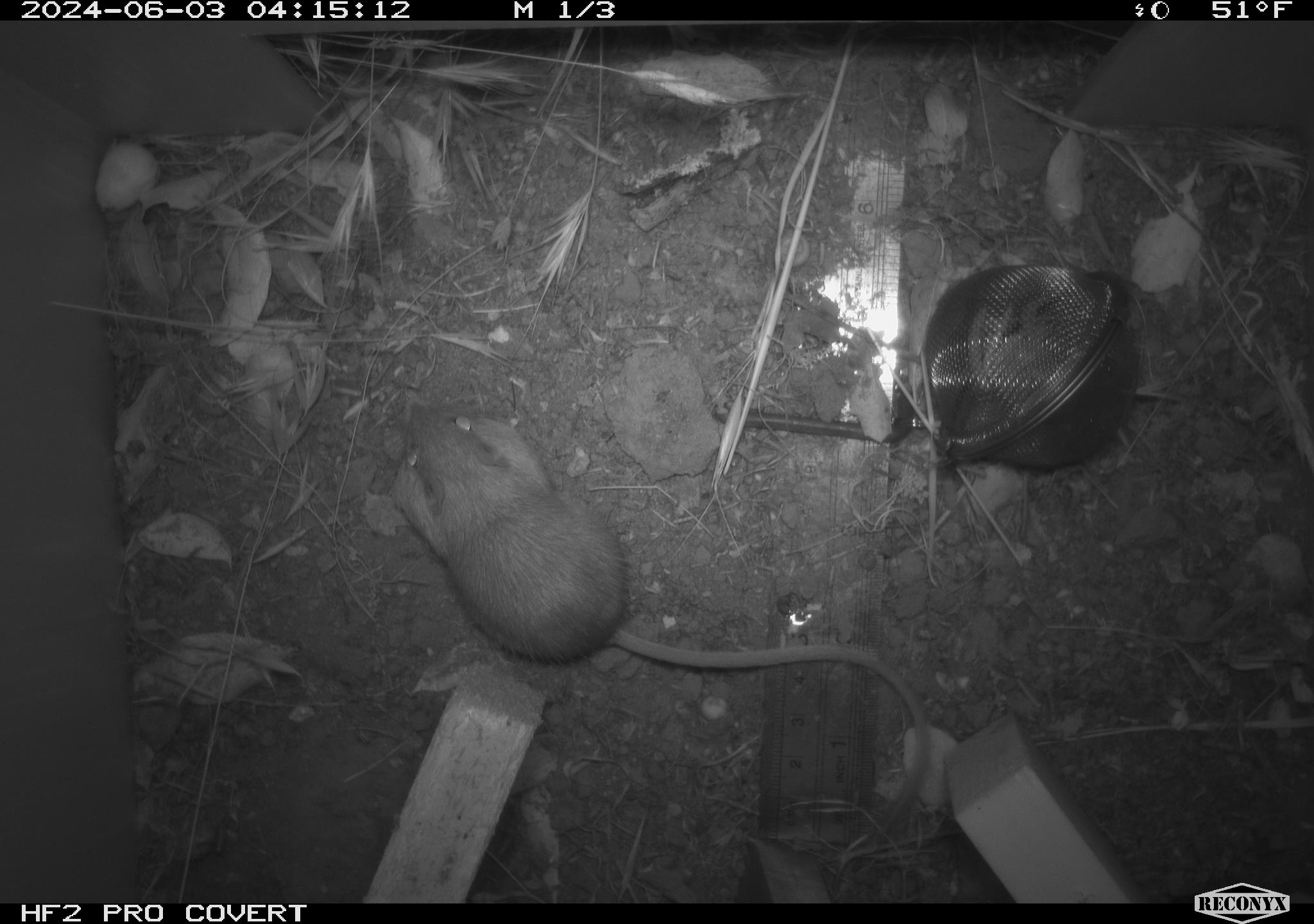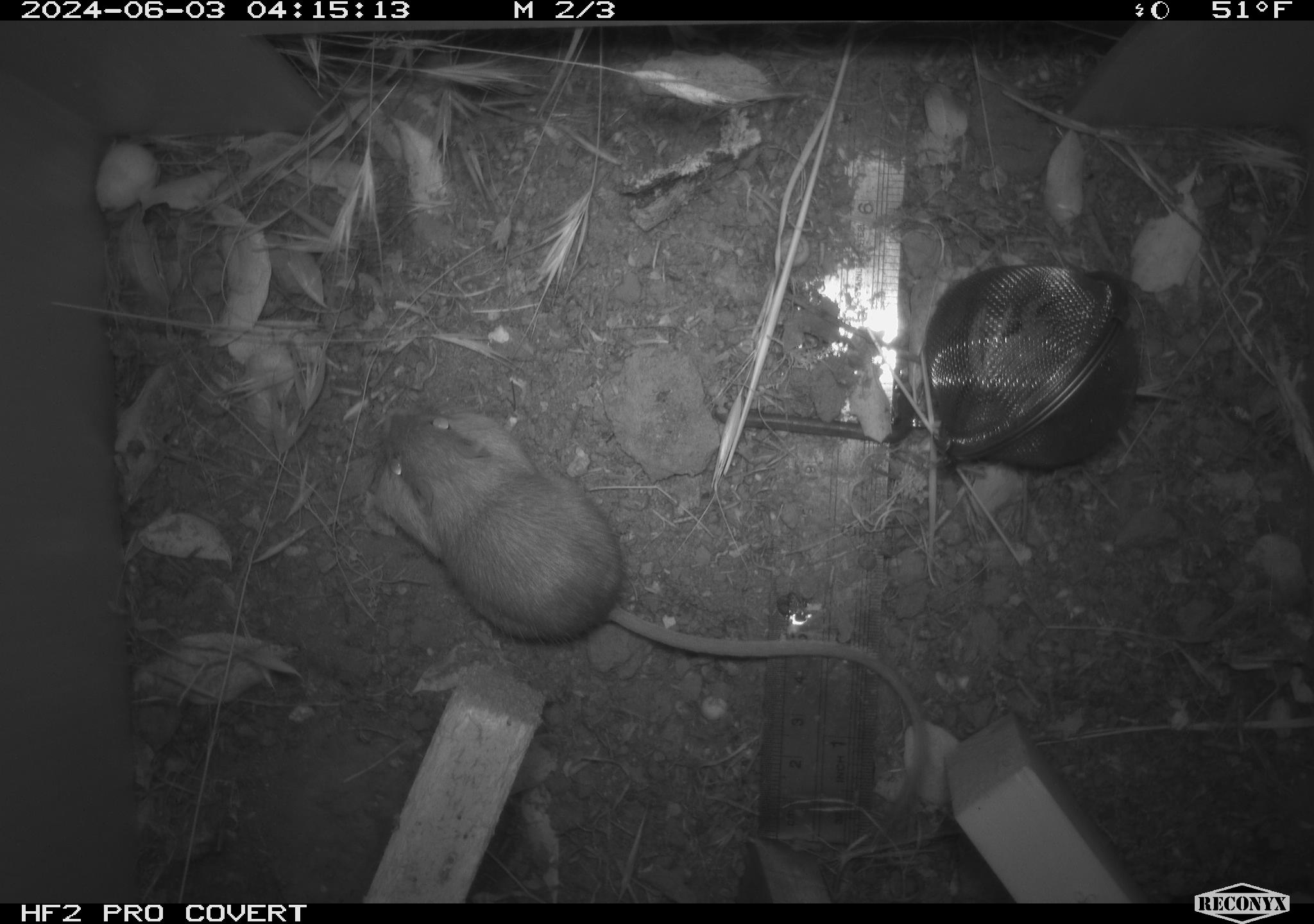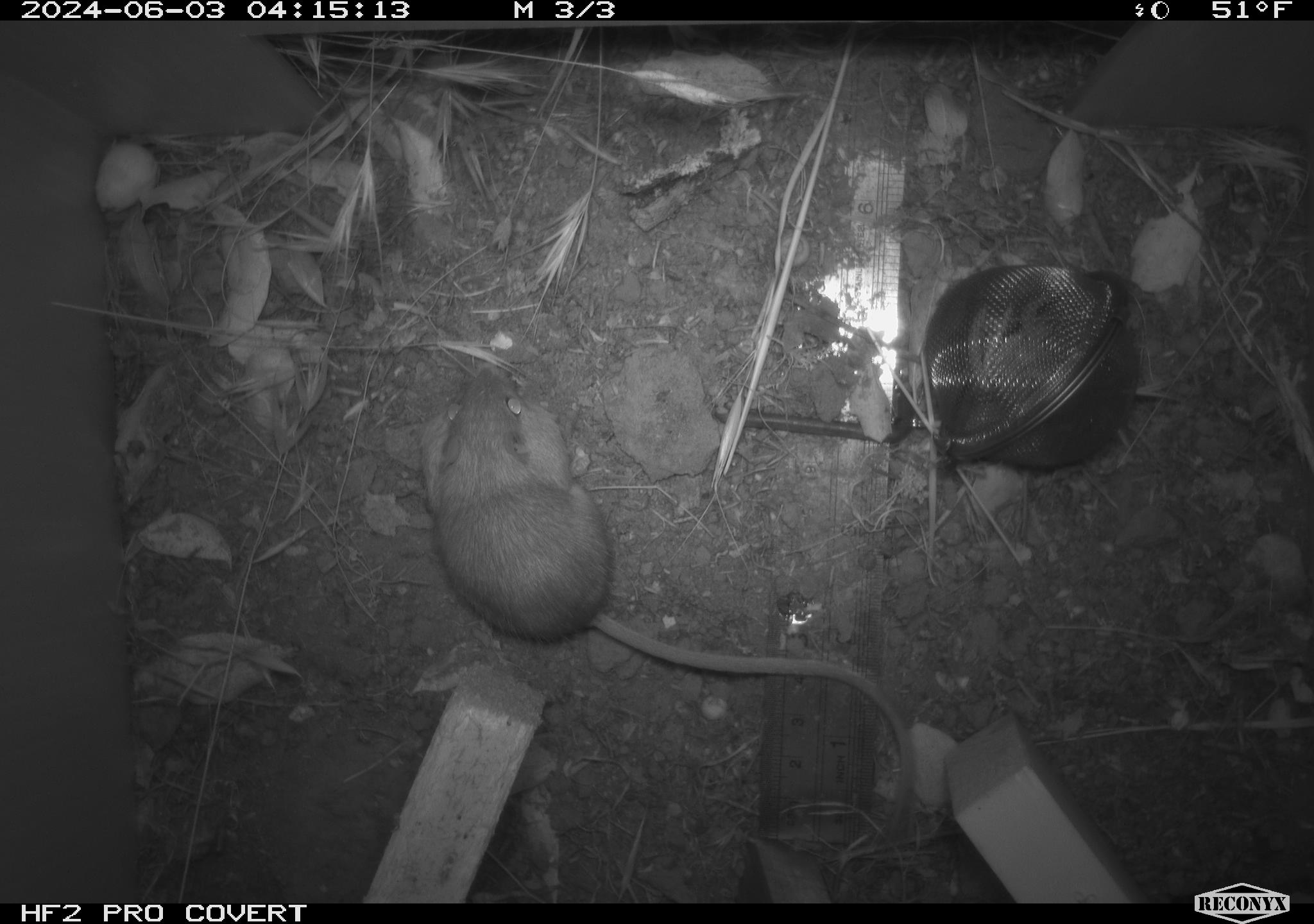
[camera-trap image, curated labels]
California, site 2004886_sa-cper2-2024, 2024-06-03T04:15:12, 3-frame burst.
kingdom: Animalia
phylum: Chordata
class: Mammalia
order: Rodentia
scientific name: Rodentia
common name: rodent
Rodent (Rodentia).